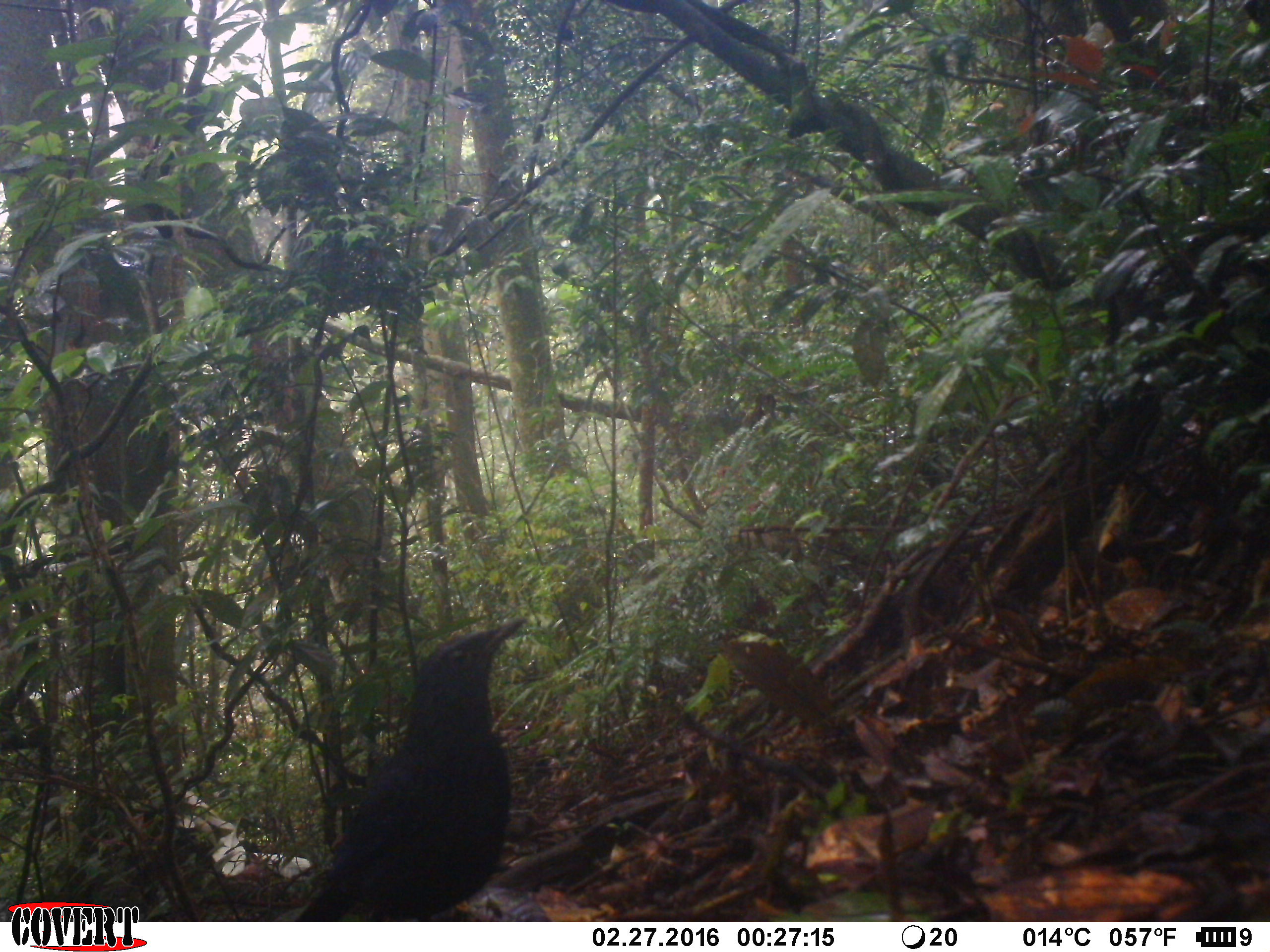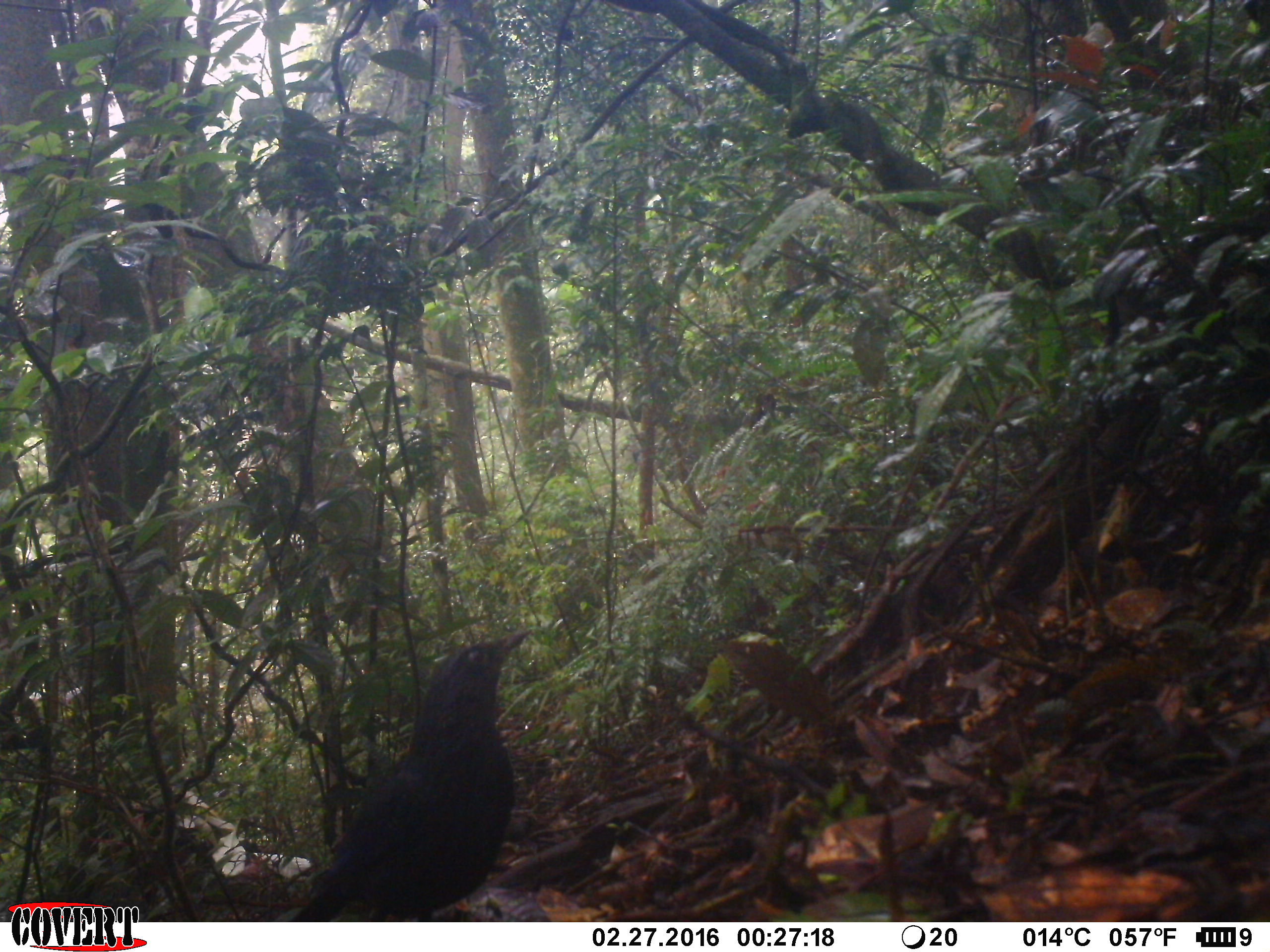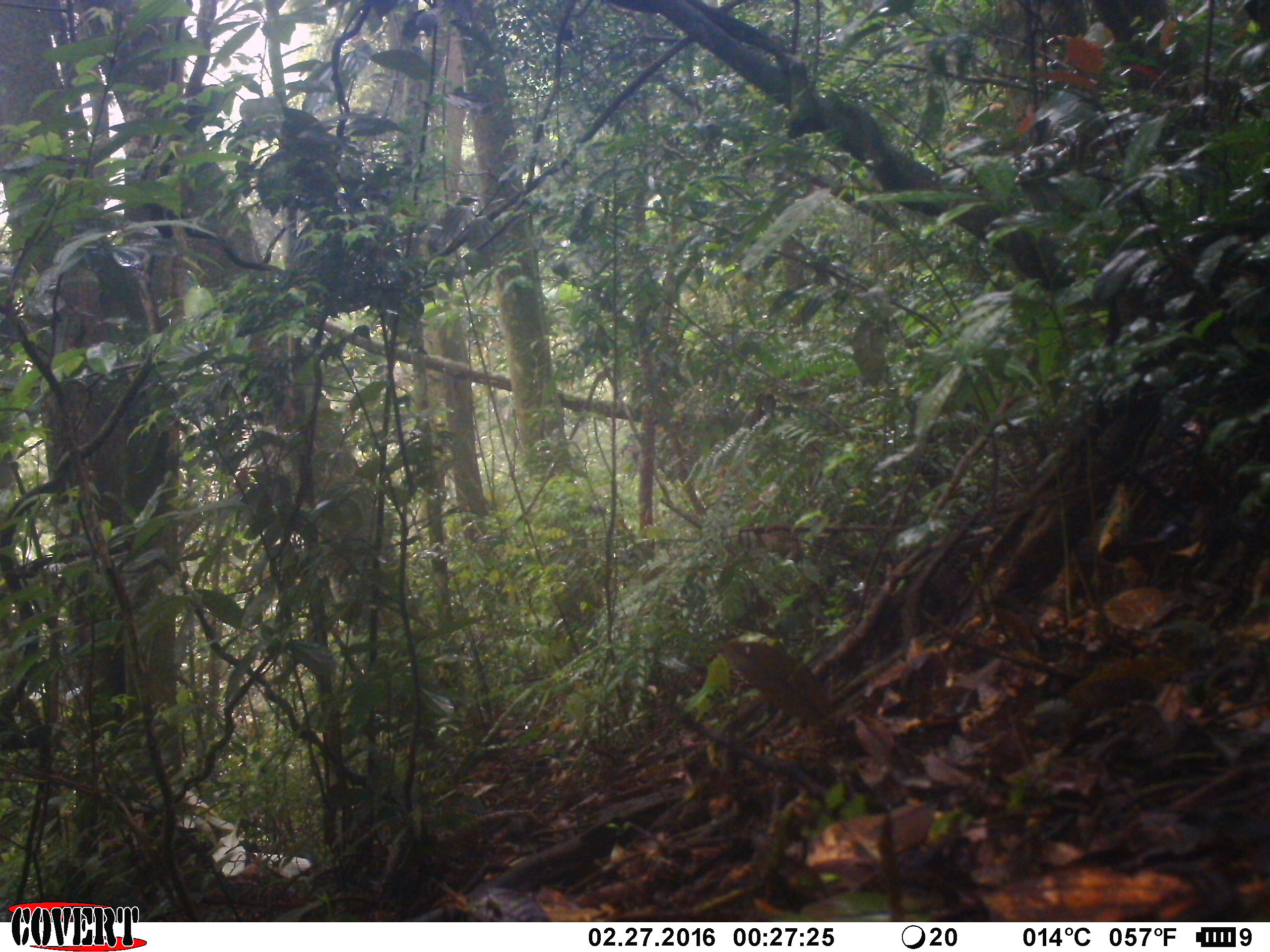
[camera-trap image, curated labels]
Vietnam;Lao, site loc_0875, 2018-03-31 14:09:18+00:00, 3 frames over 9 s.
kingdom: Animalia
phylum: Chordata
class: Aves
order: Passeriformes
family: Muscicapidae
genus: Myophonus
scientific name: Myophonus caeruleus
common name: blue whistling thrush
Blue whistling thrush (Myophonus caeruleus). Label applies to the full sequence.